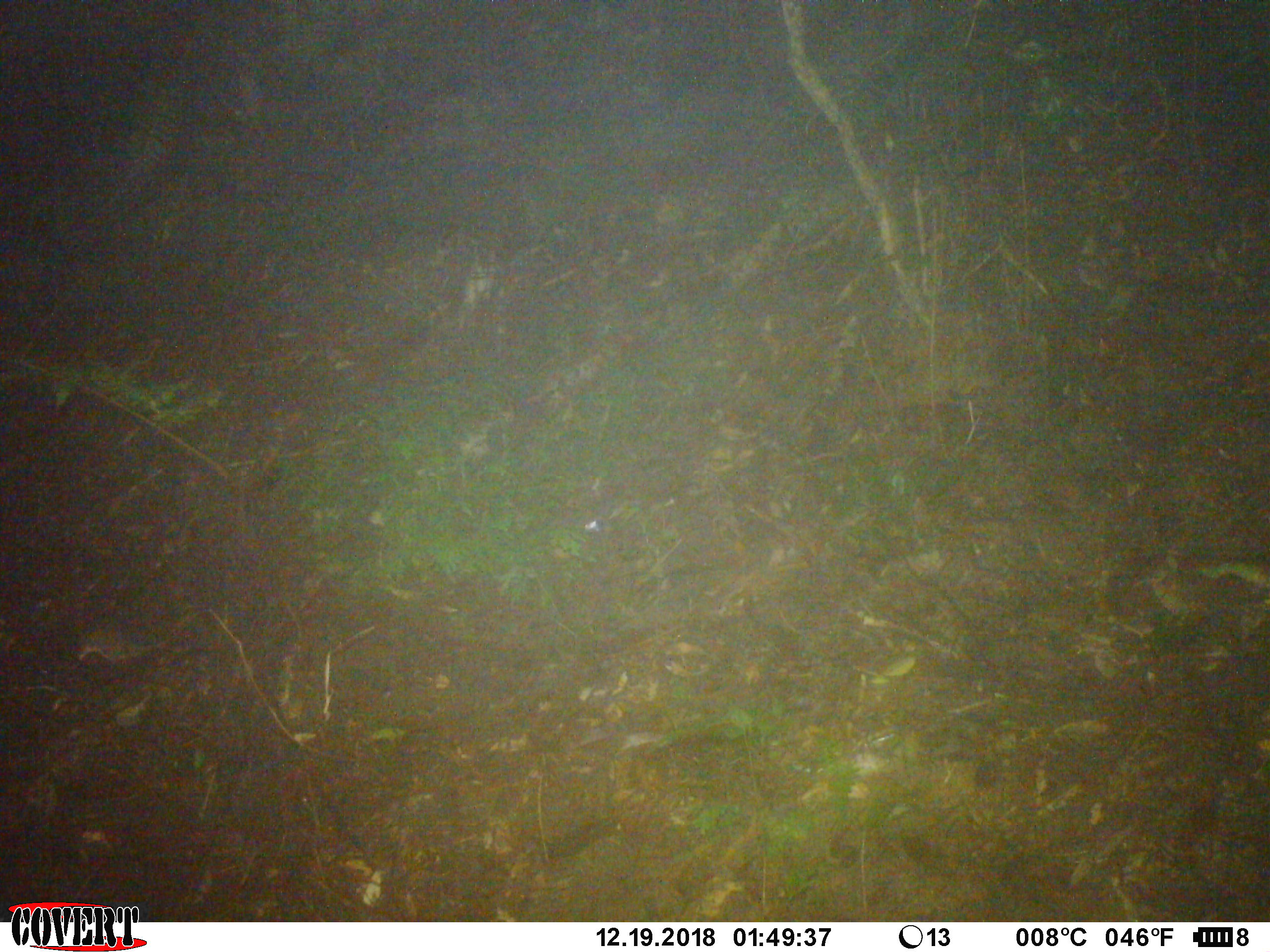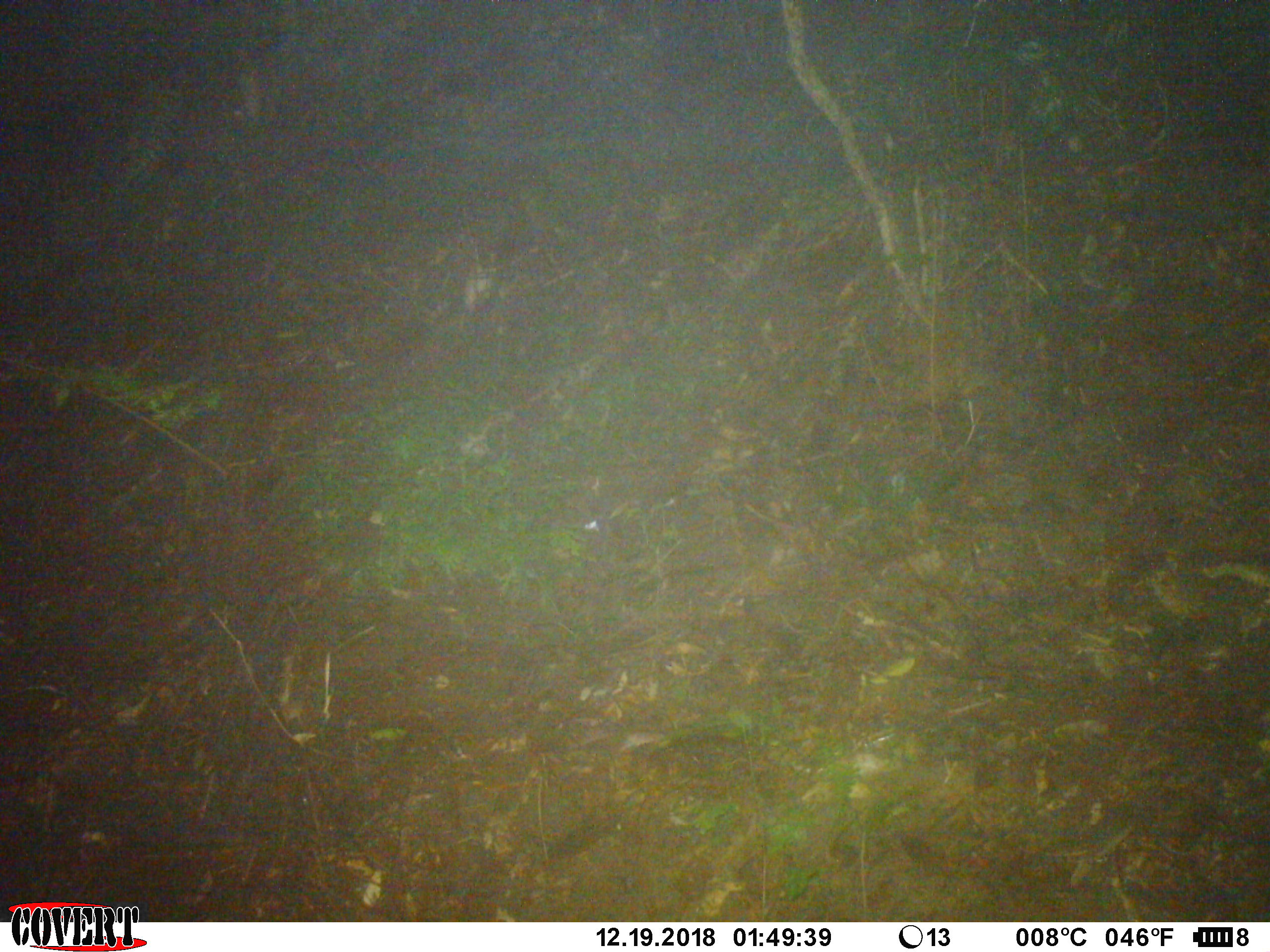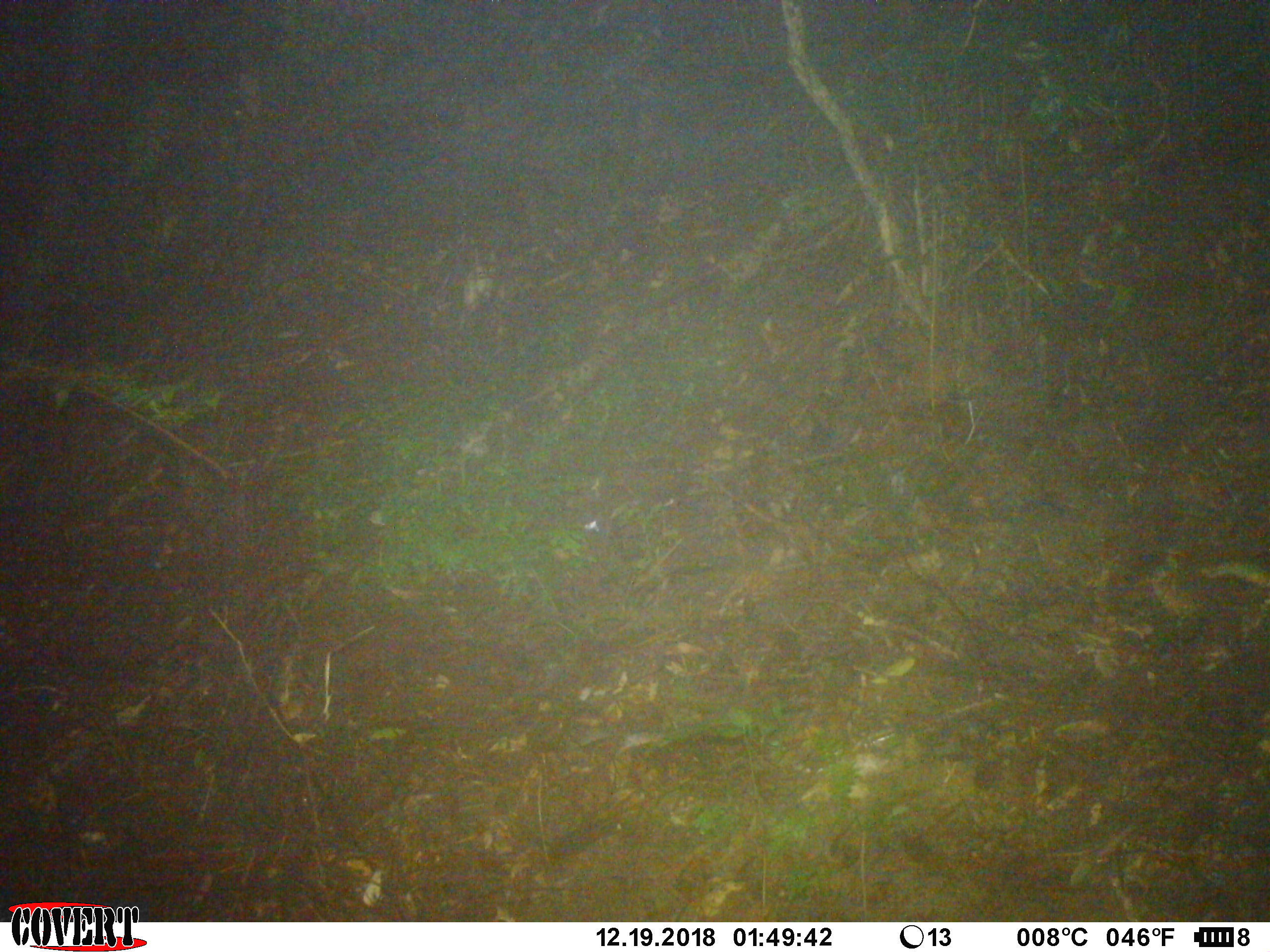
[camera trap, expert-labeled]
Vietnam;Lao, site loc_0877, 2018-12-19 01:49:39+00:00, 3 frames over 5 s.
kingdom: Animalia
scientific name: Animalia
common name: animal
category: unidentified small animal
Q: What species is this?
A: Unidentified small animal (animal) (Animalia).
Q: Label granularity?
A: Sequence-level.